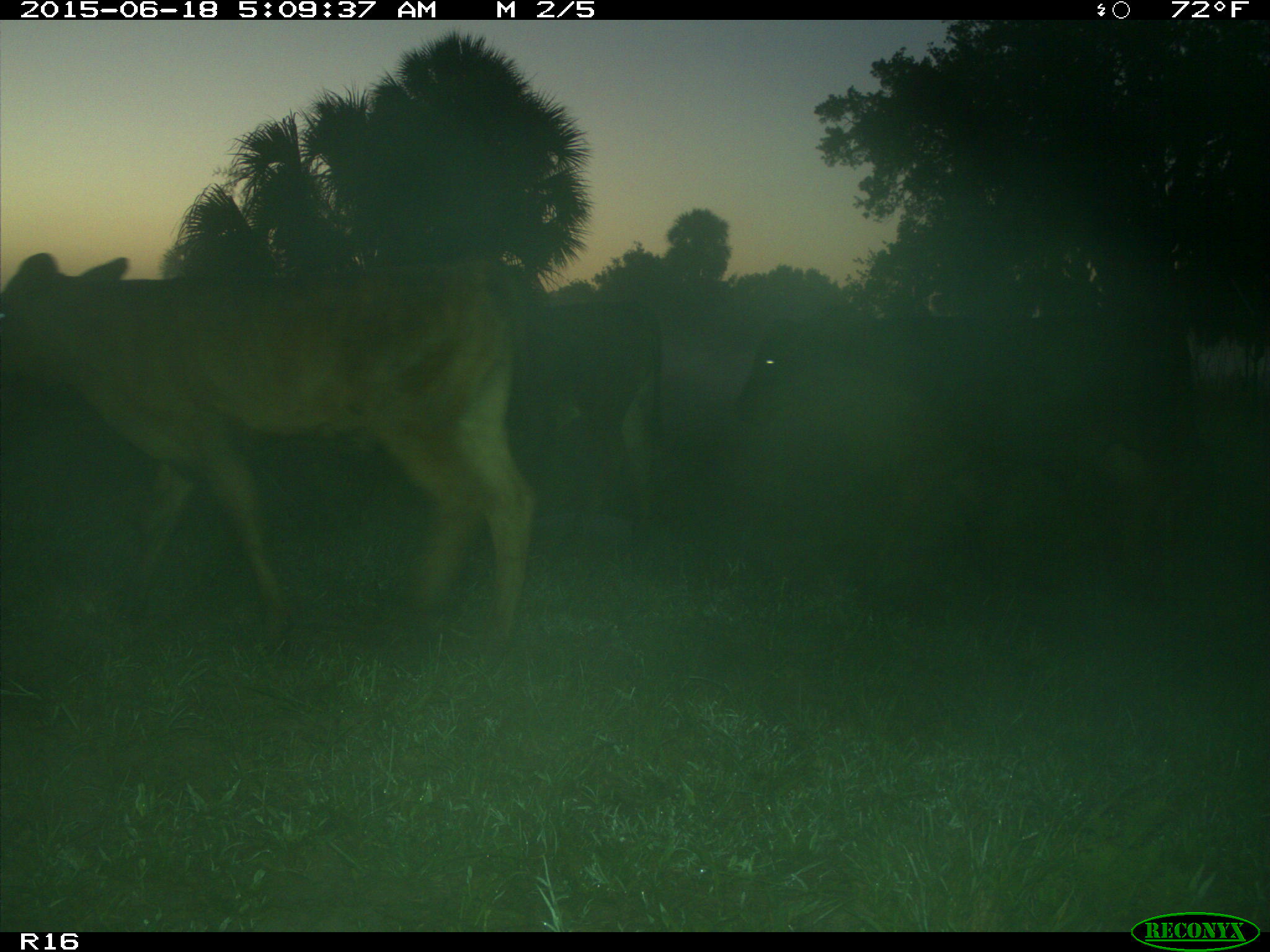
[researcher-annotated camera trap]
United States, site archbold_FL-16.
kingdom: Animalia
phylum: Chordata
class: Mammalia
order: Artiodactyla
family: Bovidae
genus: Bos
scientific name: Bos taurus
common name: domestic cow